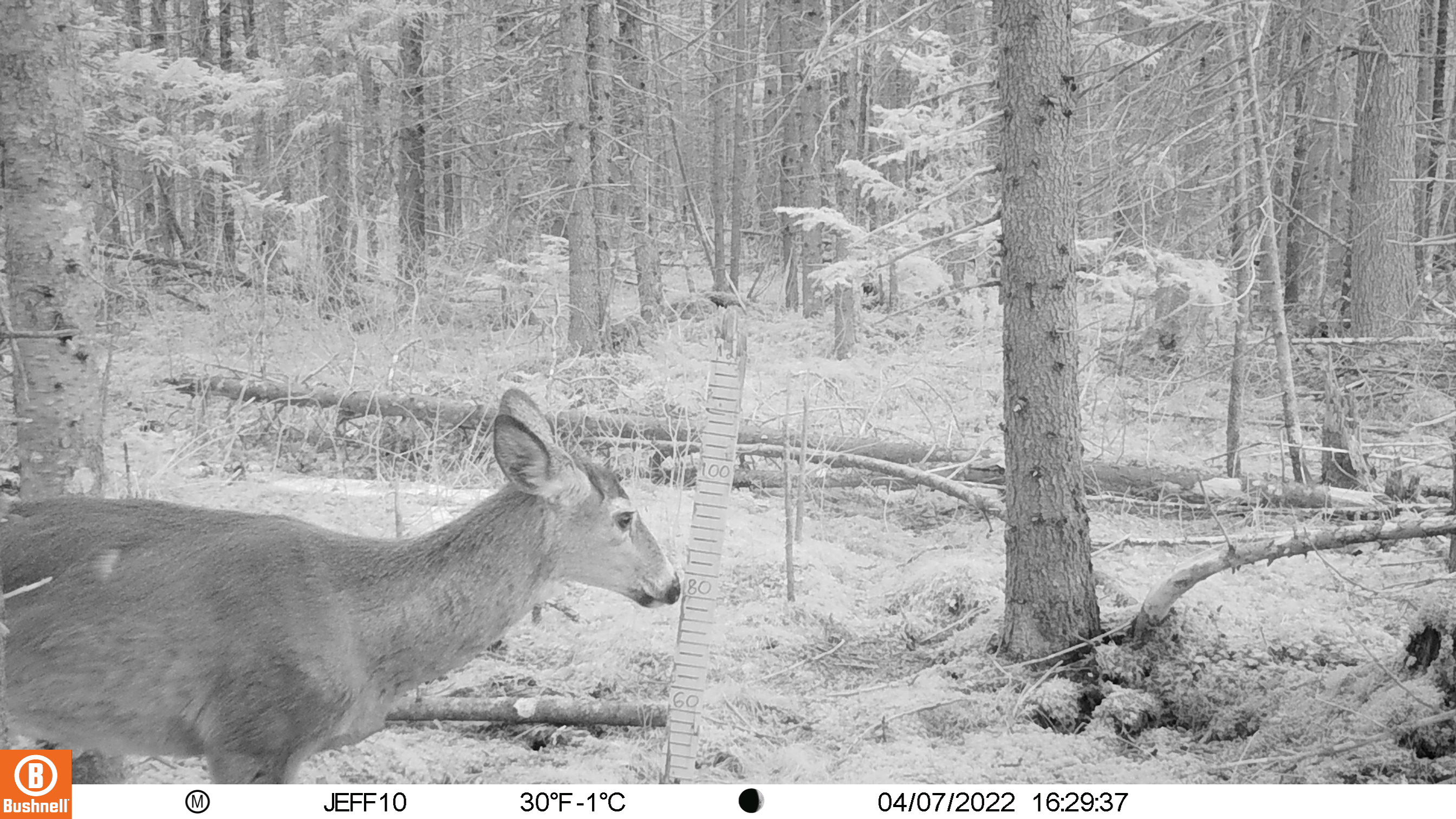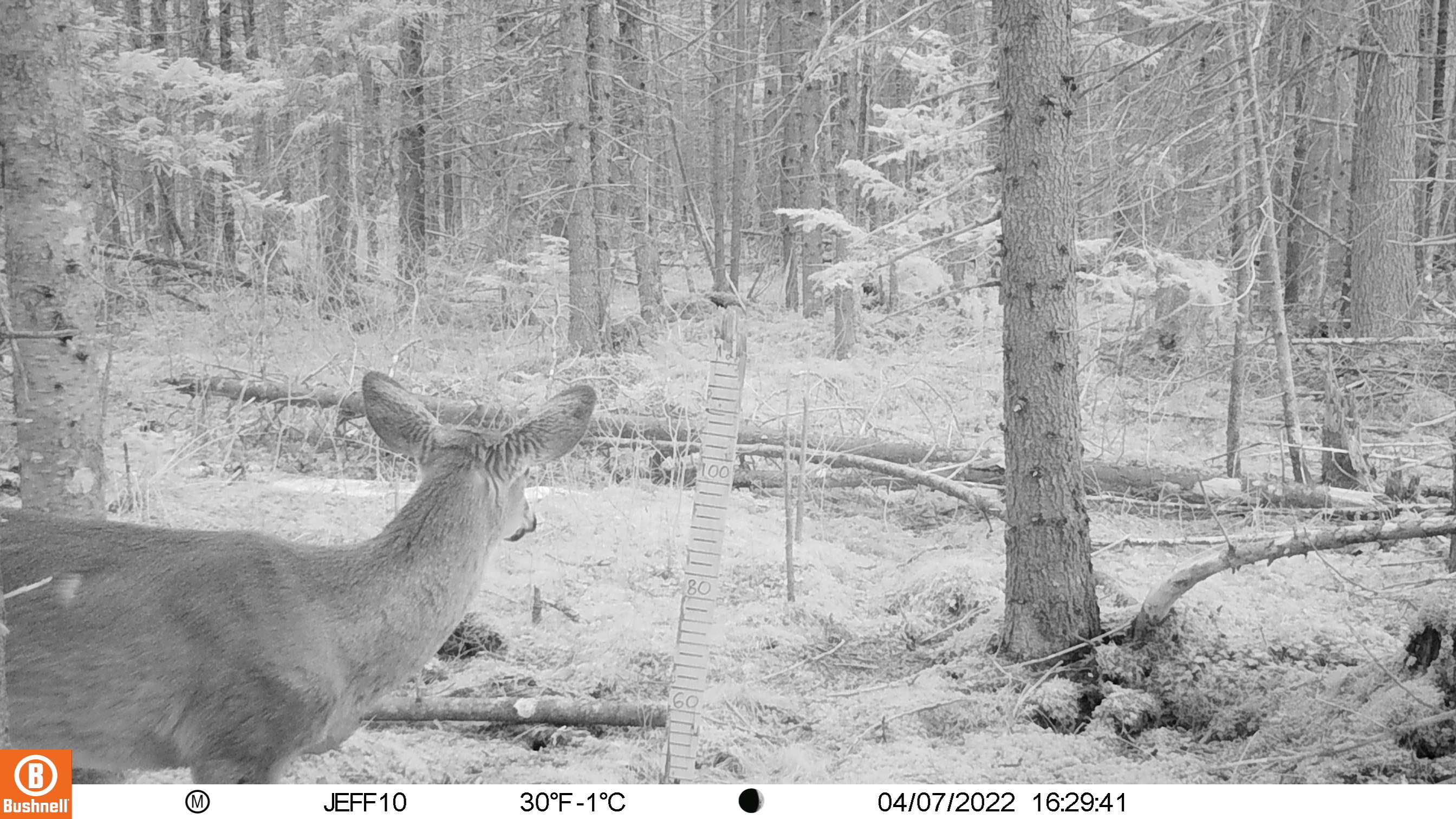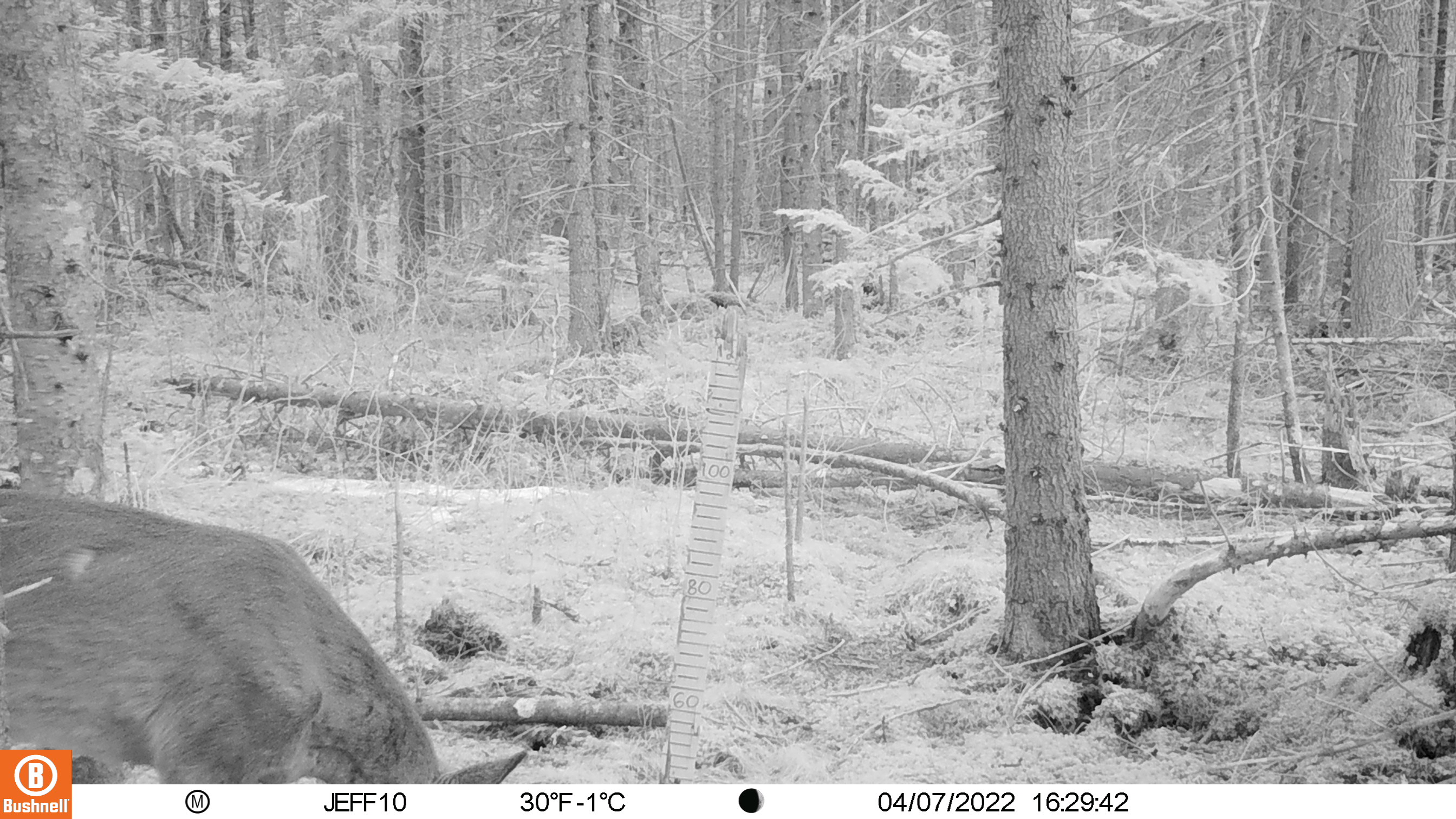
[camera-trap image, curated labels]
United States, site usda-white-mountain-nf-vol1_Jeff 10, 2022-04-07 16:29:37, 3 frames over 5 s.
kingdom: Animalia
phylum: Chordata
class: Mammalia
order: Artiodactyla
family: Cervidae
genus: Odocoileus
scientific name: Odocoileus virginianus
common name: white-tailed deer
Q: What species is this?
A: White-tailed deer (Odocoileus virginianus).